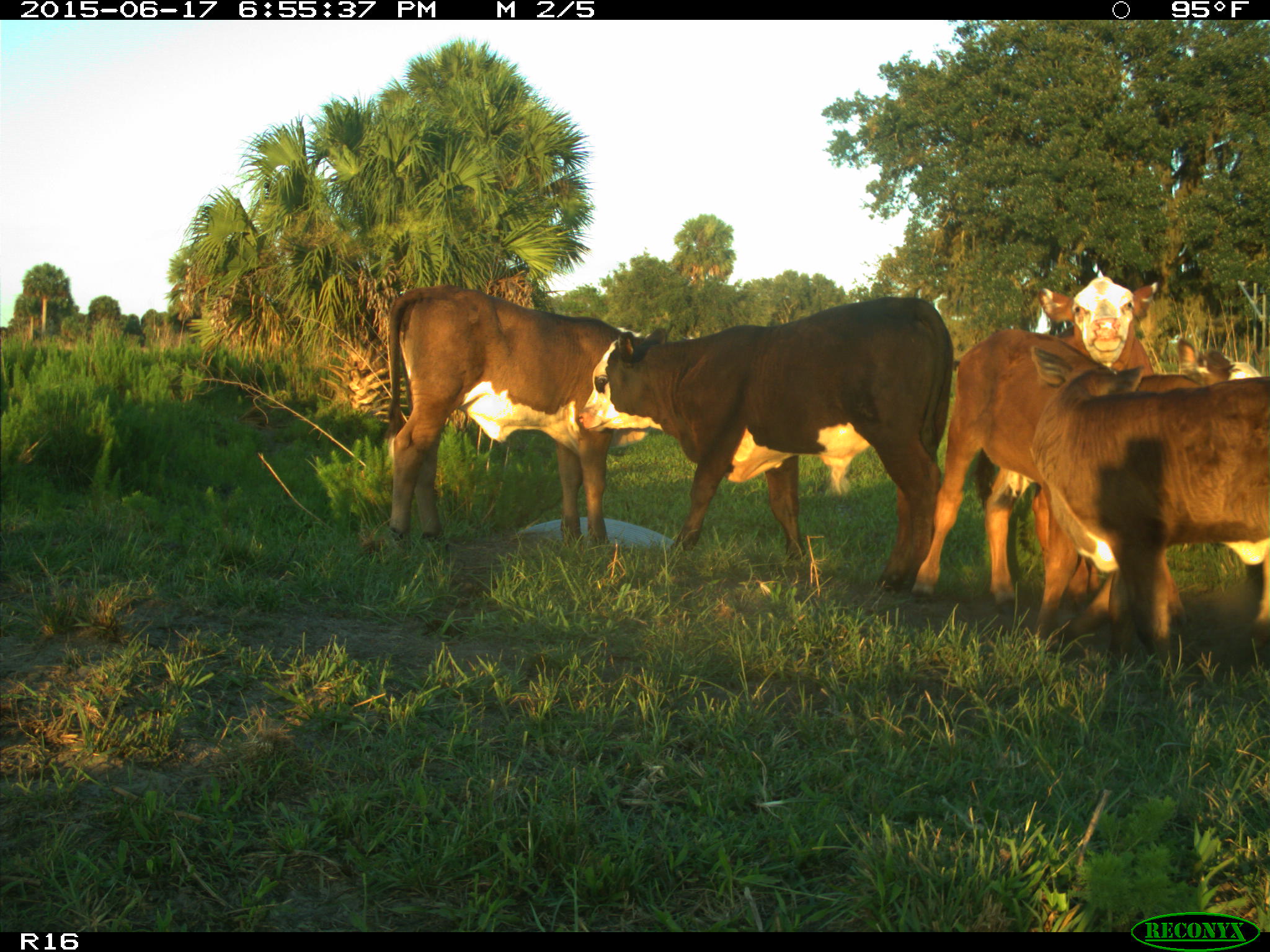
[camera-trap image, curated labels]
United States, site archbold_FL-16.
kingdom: Animalia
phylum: Chordata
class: Mammalia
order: Artiodactyla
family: Bovidae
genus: Bos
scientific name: Bos taurus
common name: domestic cow